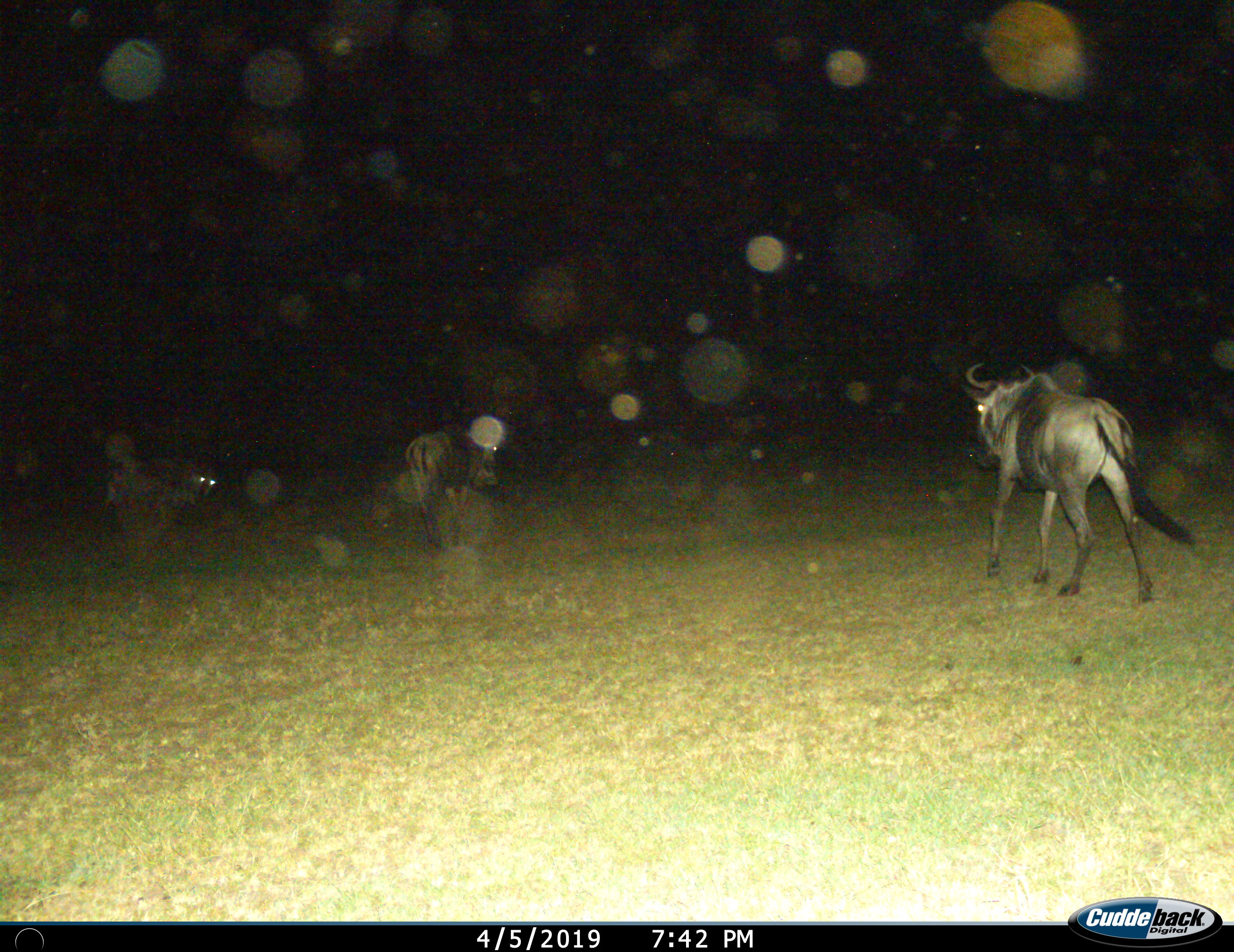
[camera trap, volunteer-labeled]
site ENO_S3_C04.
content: unidentified animal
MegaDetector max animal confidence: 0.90